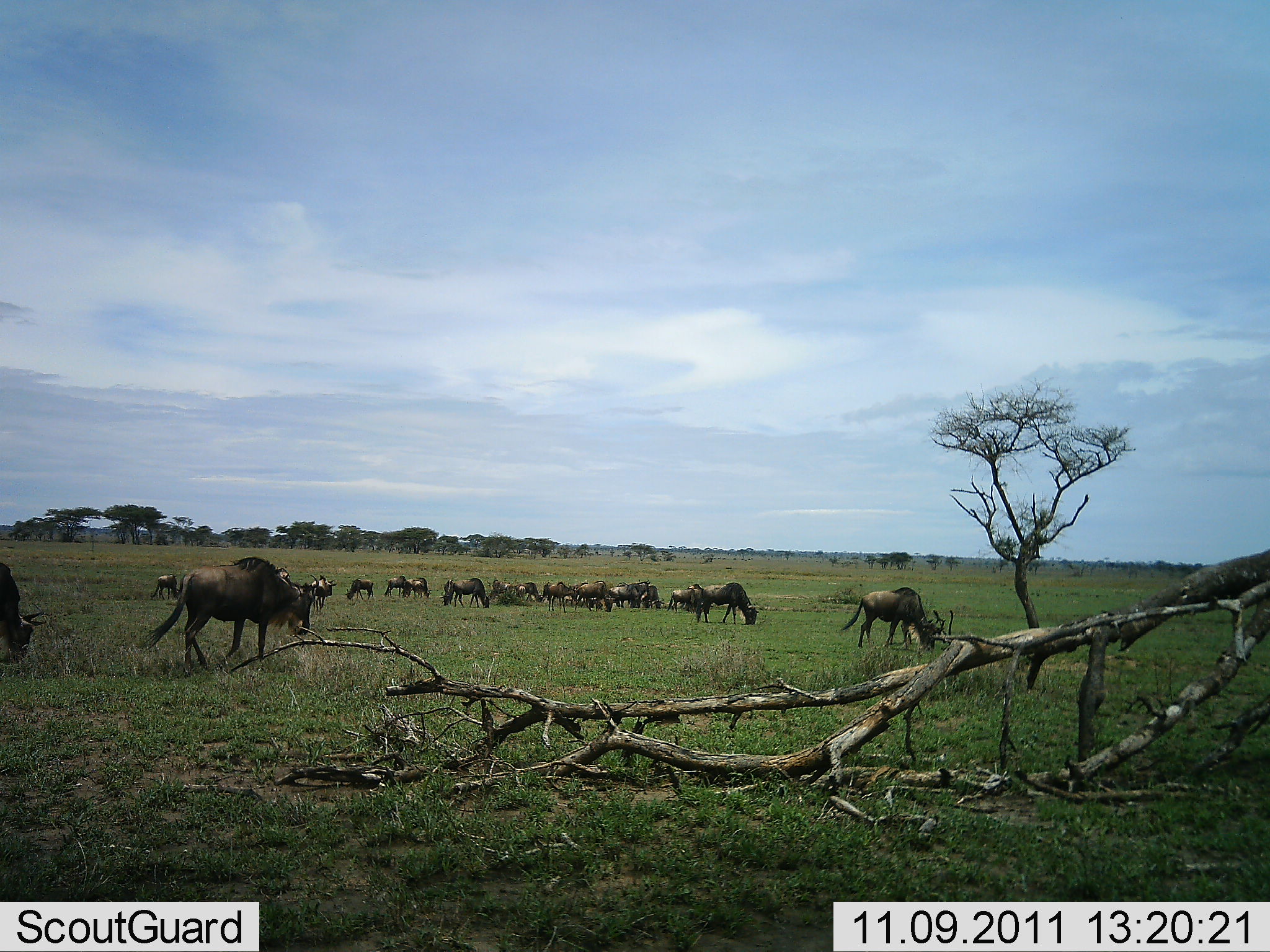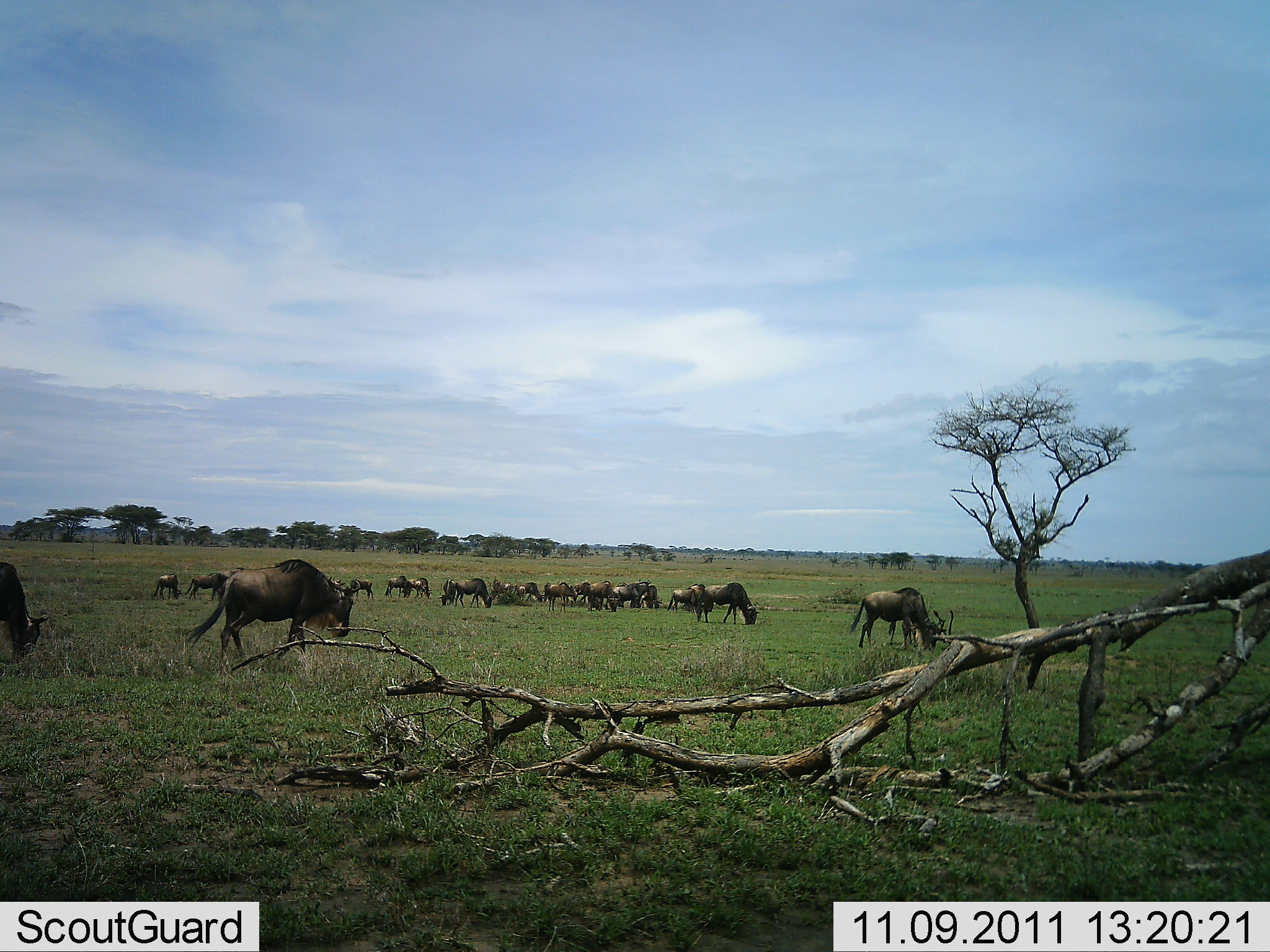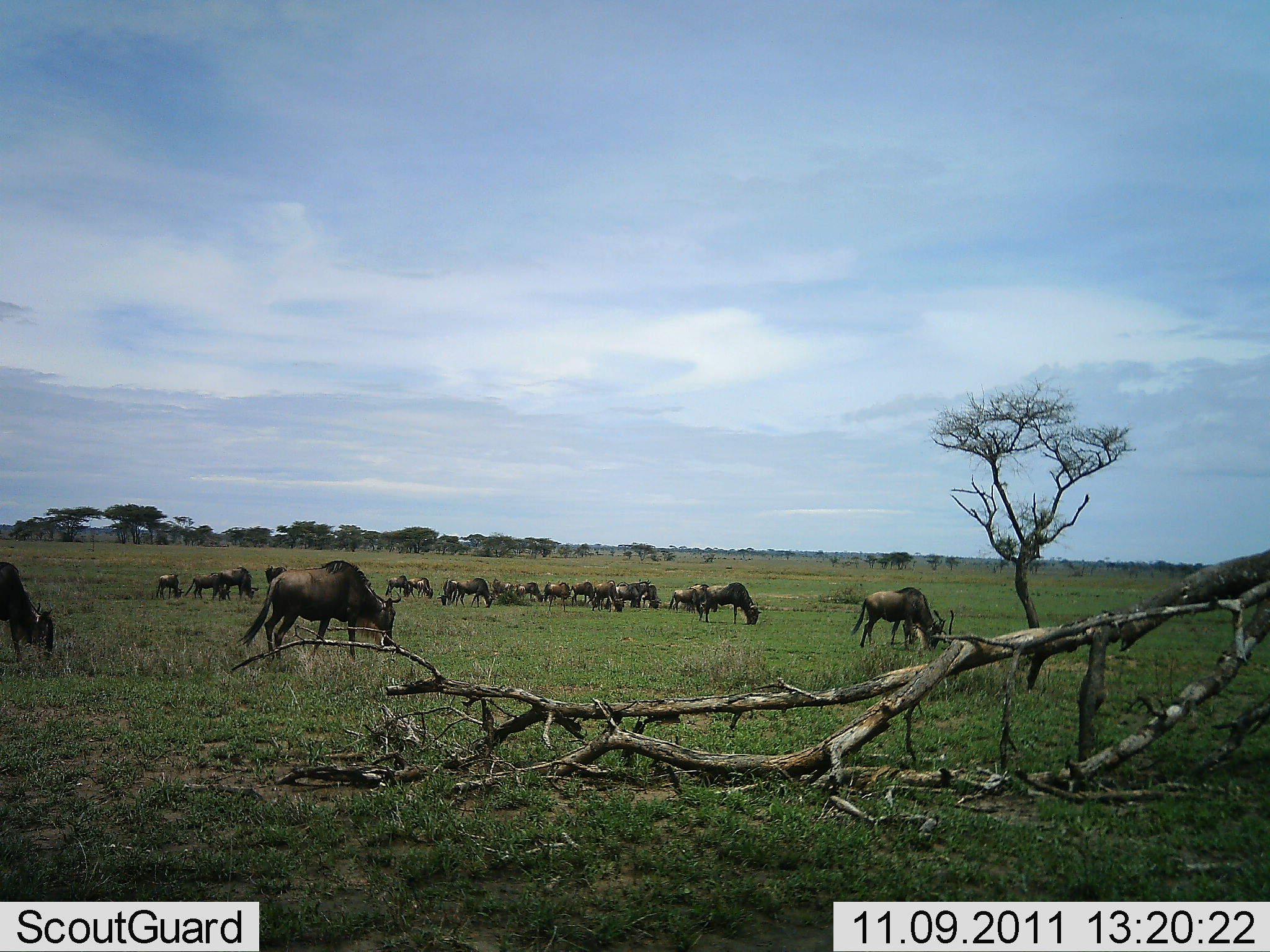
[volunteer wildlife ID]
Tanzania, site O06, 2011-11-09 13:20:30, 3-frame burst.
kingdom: Animalia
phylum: Chordata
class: Mammalia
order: Artiodactyla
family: Bovidae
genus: Connochaetes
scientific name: Connochaetes taurinus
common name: blue wildebeest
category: wildebeest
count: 11-50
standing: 31%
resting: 0%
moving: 31%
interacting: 0%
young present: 8%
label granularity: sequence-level